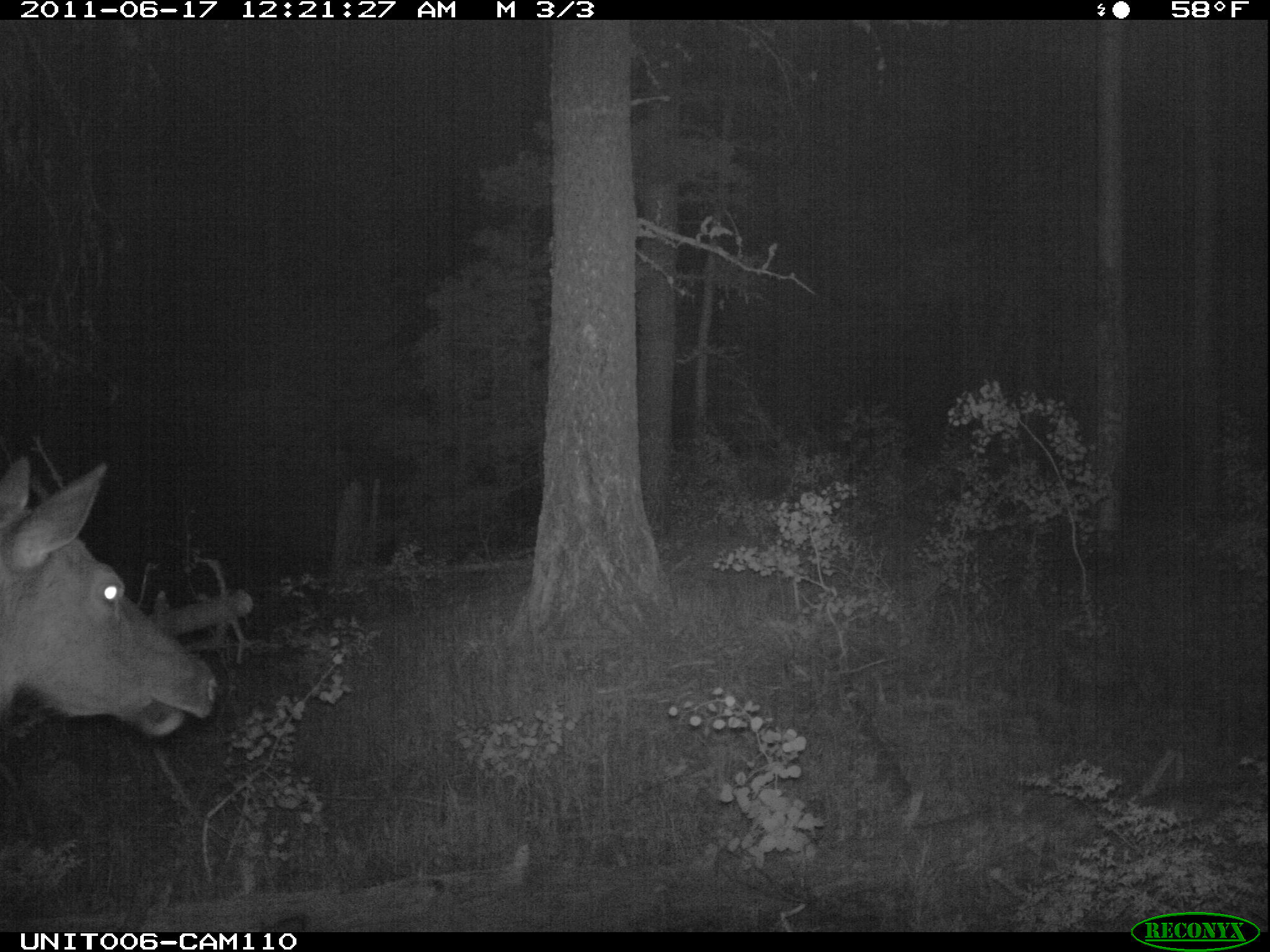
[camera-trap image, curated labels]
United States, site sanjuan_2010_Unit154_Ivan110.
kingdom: Animalia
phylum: Chordata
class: Mammalia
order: Artiodactyla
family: Cervidae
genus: Cervus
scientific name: Cervus elaphus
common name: red deer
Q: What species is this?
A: Cervus elaphus (red deer).